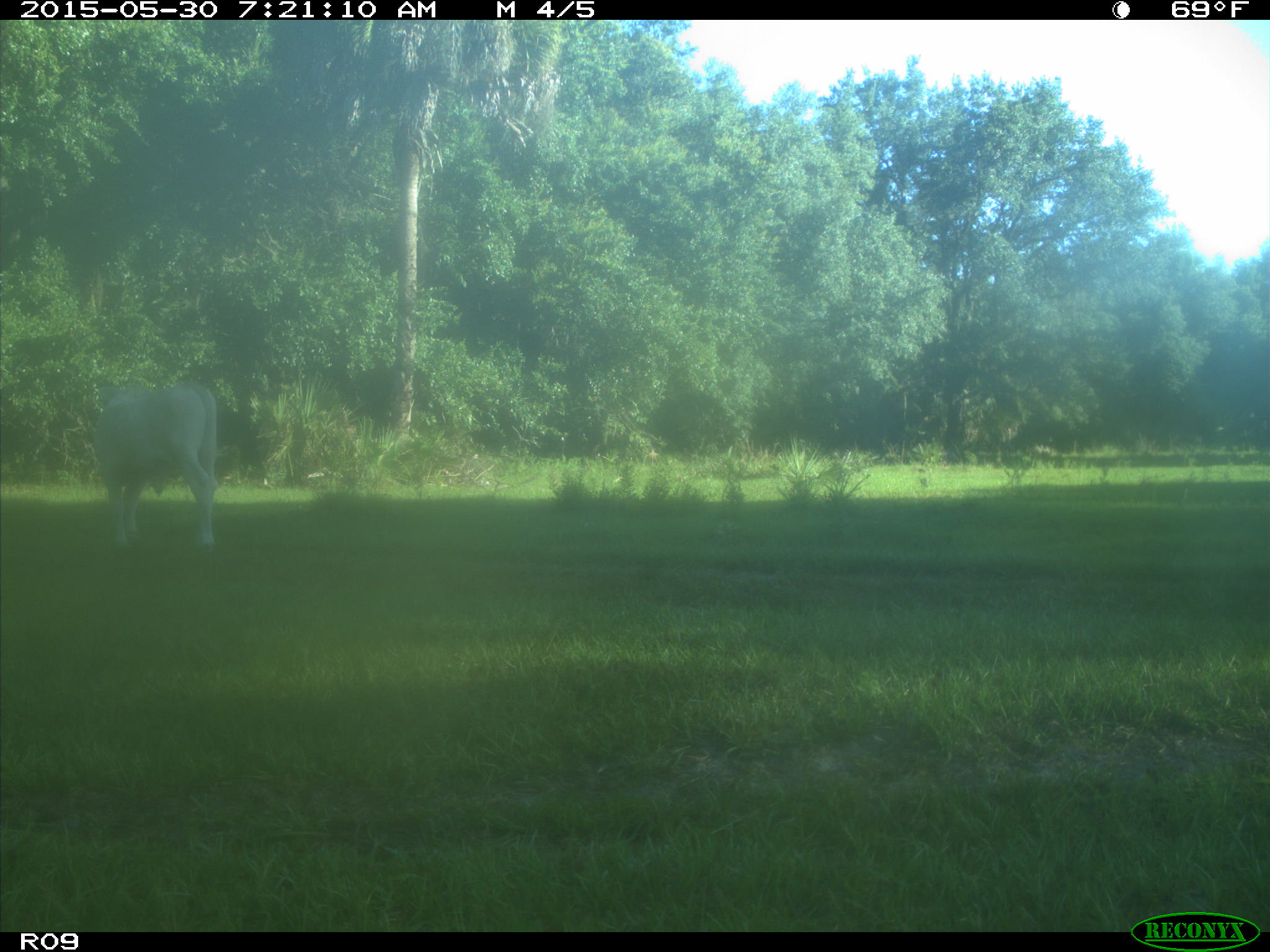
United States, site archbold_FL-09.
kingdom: Animalia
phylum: Chordata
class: Mammalia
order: Artiodactyla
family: Bovidae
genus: Bos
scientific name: Bos taurus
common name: domestic cow